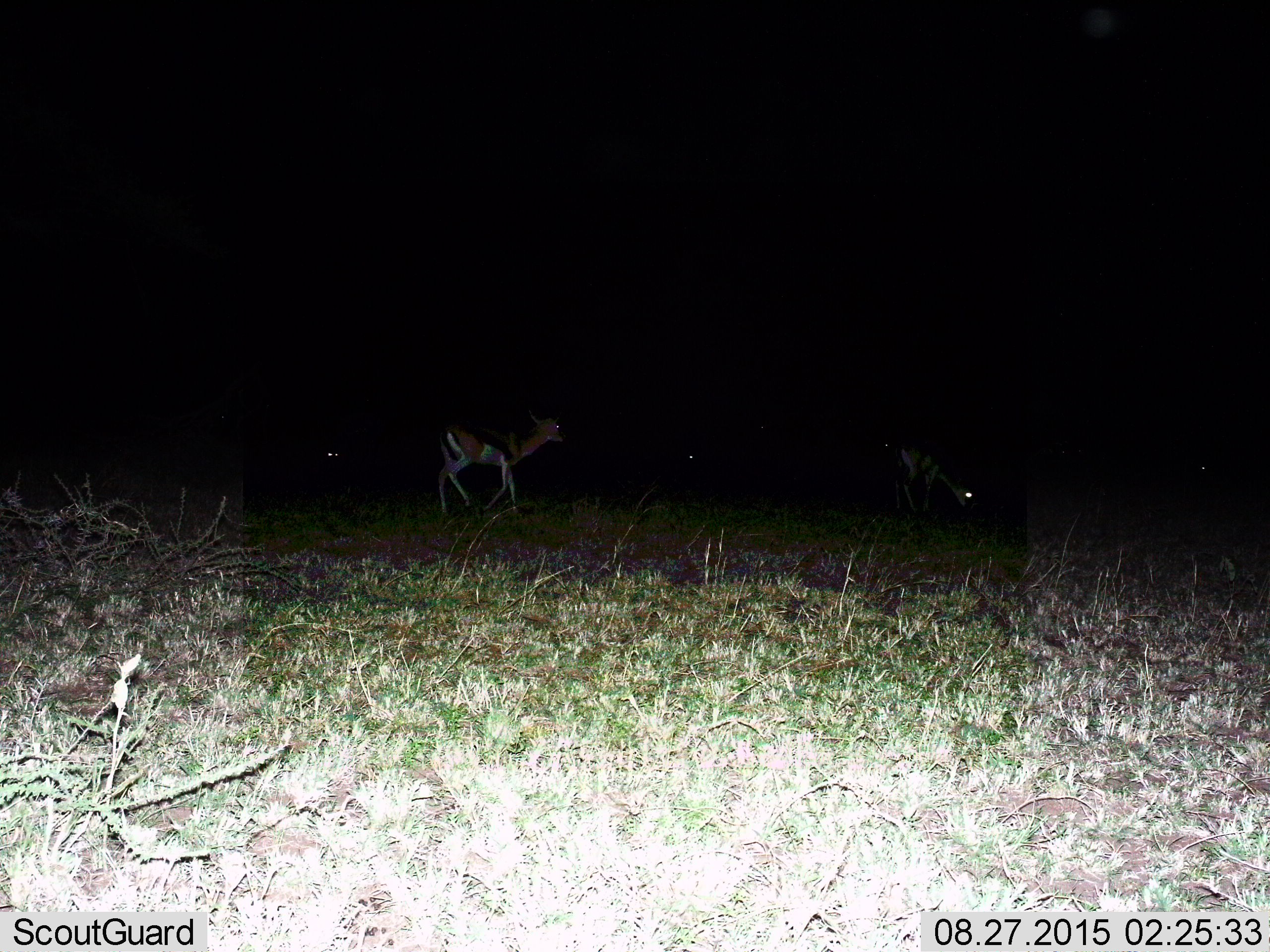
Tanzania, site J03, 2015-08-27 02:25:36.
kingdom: Animalia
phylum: Chordata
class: Mammalia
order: Artiodactyla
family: Bovidae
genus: Eudorcas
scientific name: Eudorcas thomsonii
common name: thomson's gazelle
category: gazellethomsons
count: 5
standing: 60%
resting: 20%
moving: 60%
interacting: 0%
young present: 10%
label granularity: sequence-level